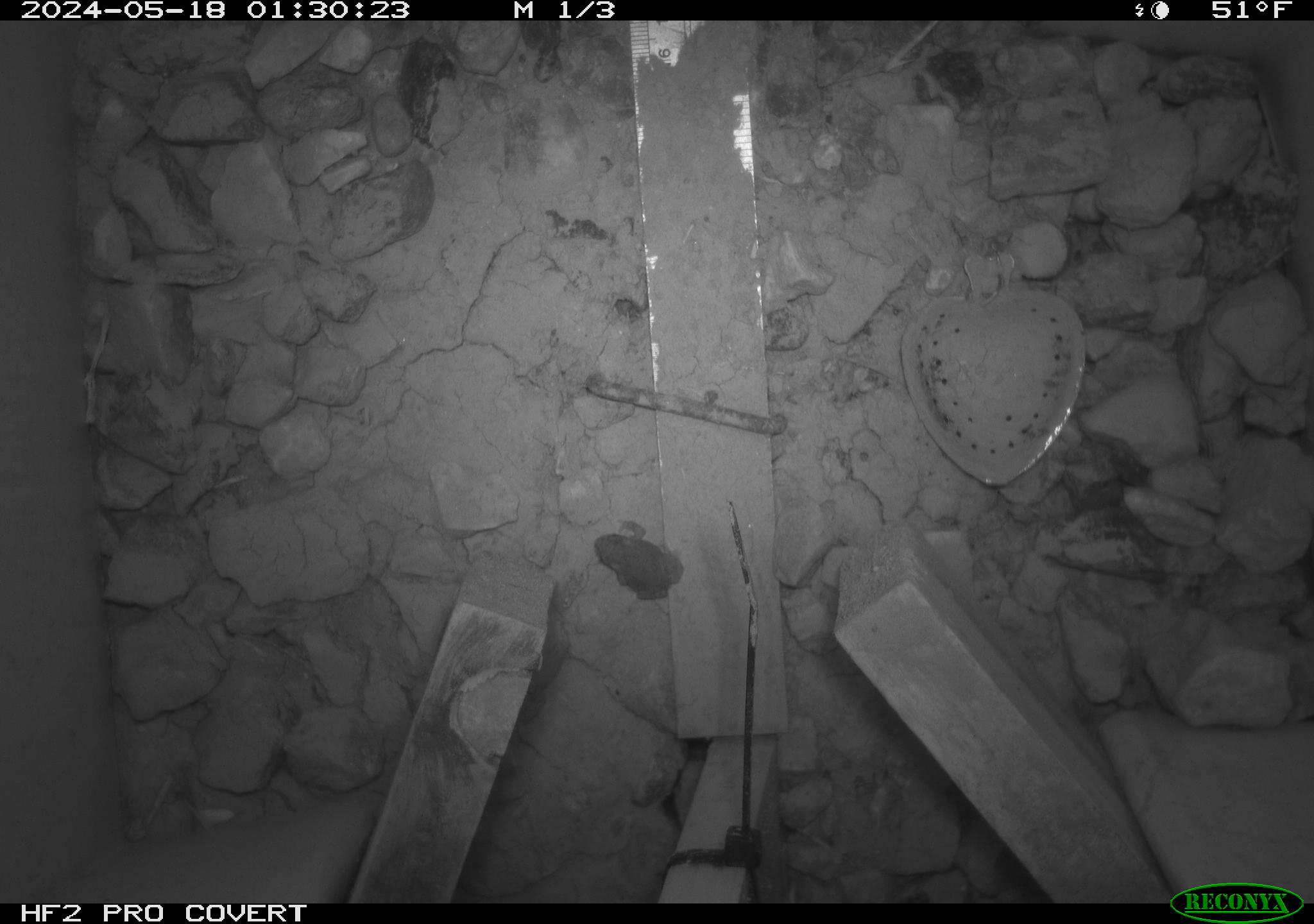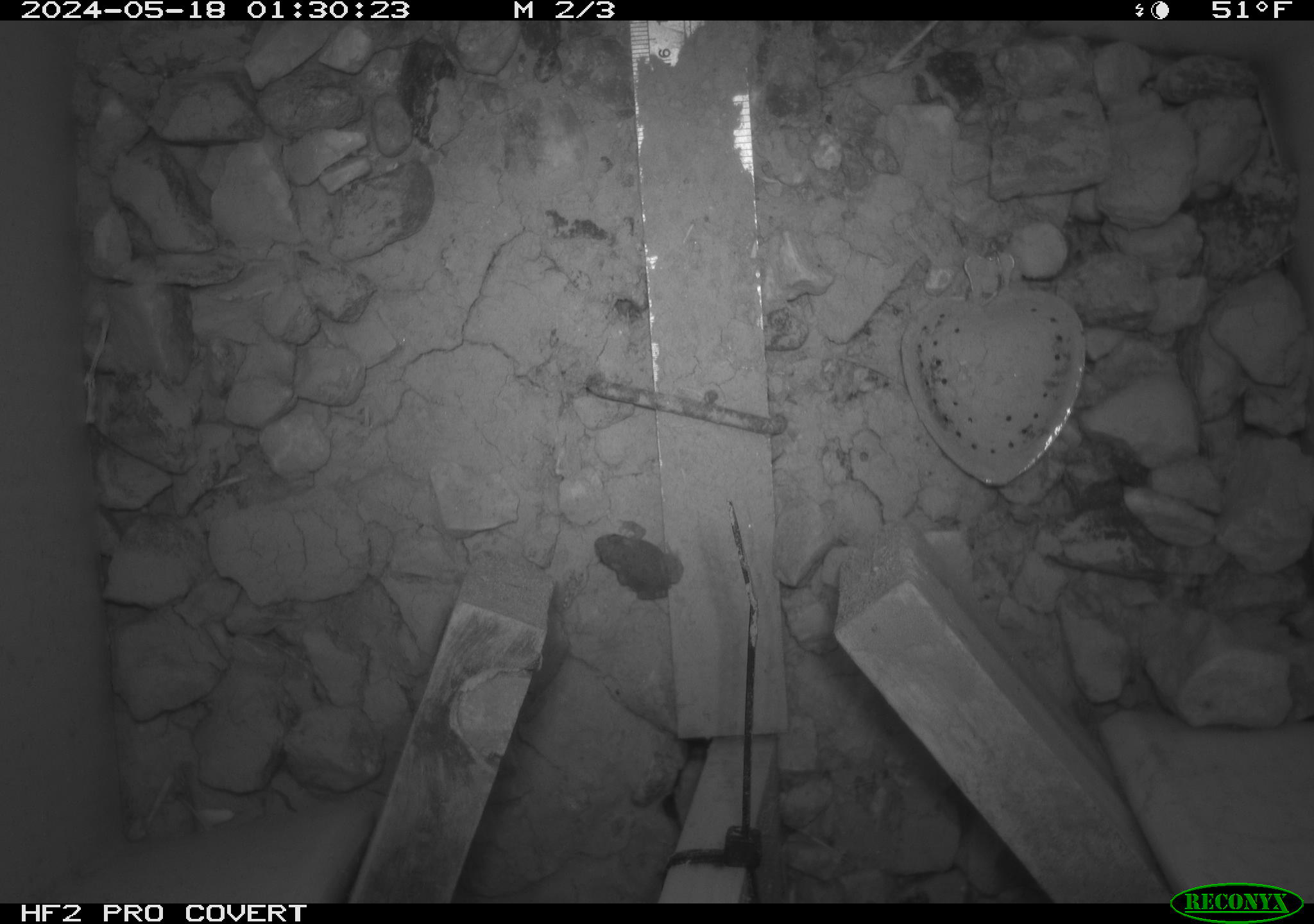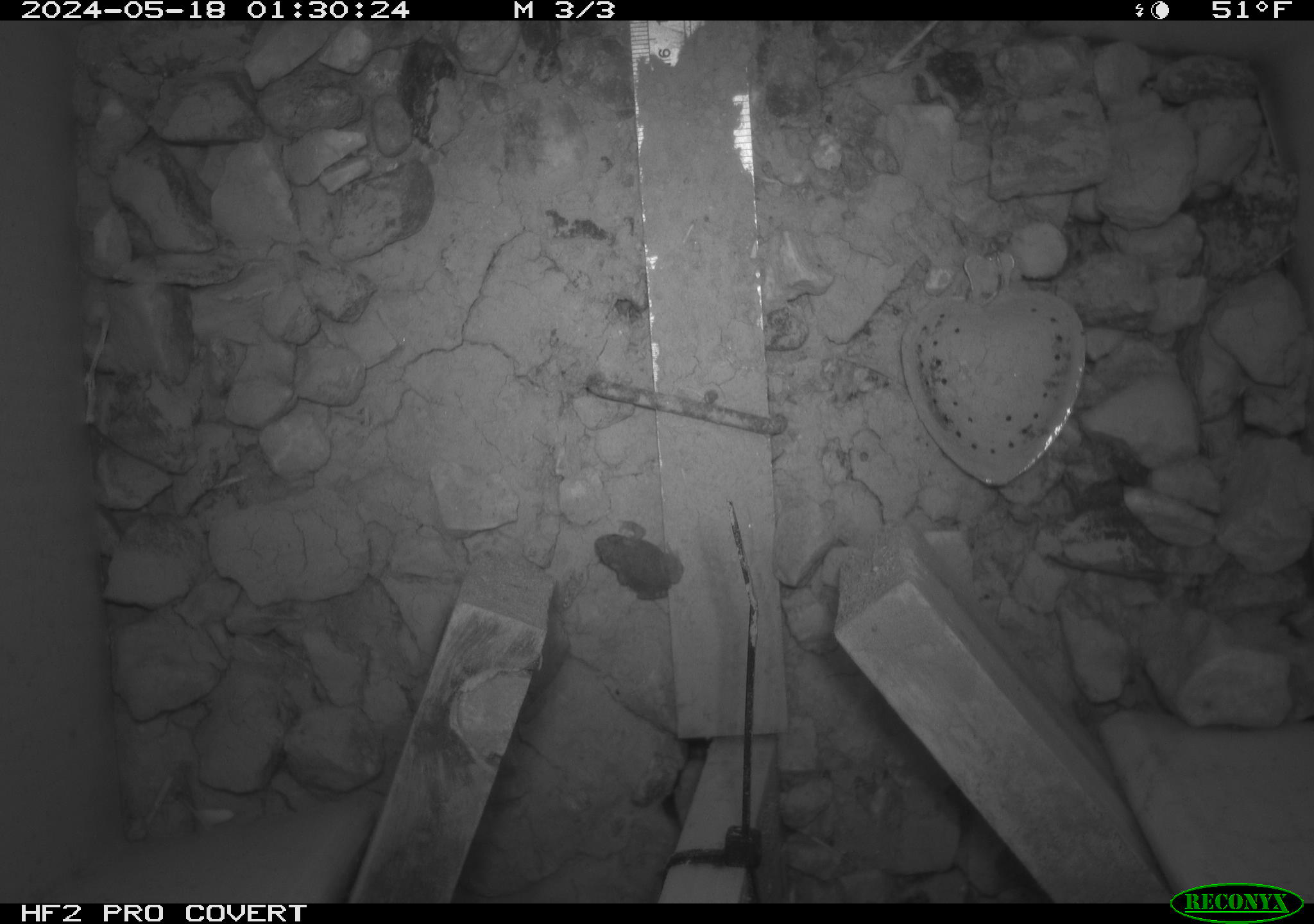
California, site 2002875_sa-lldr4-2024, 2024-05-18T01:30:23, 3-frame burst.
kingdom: Animalia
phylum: Chordata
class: Amphibia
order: Anura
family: Bufonidae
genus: Anaxyrus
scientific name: Anaxyrus boreas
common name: western toad